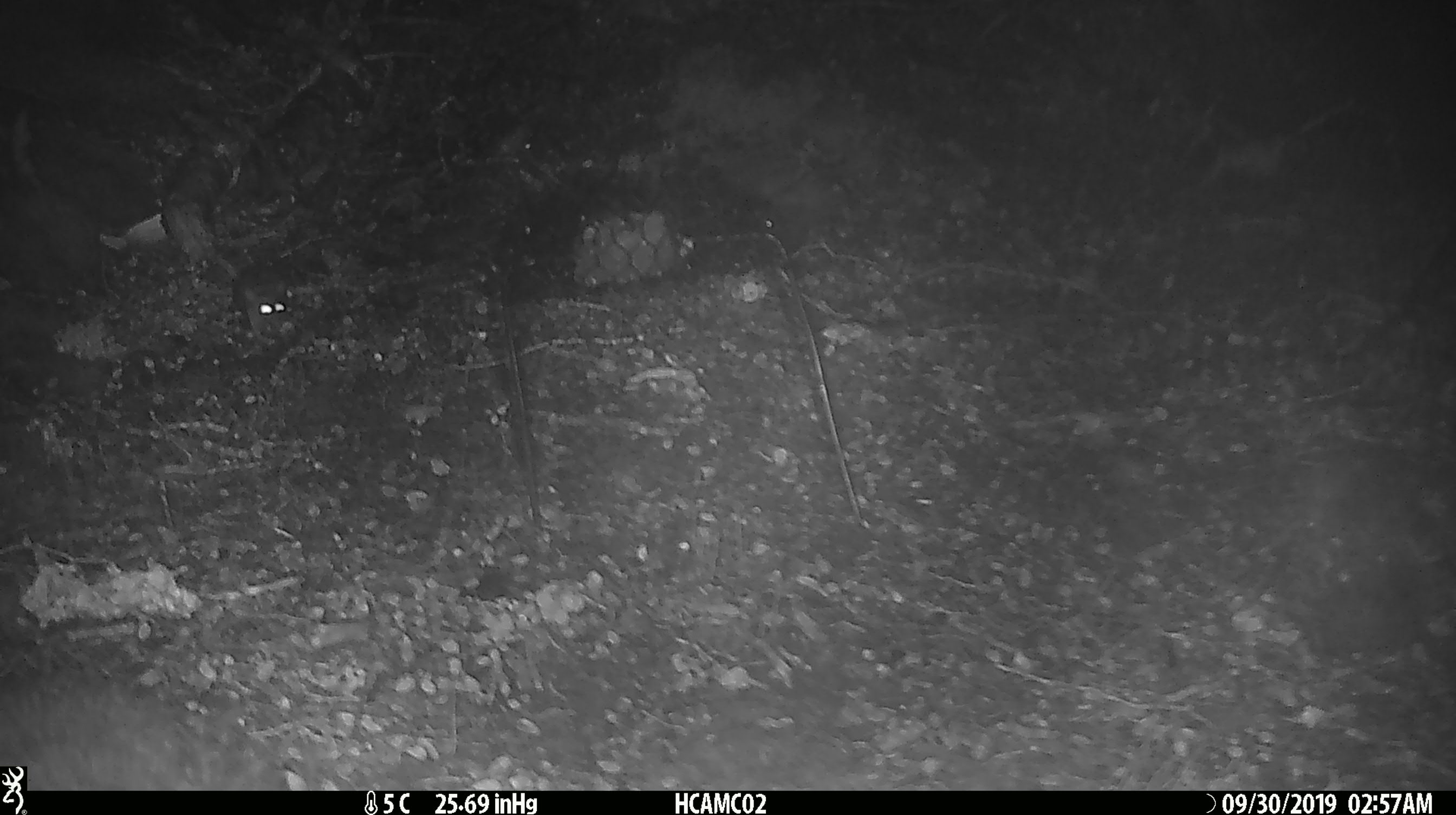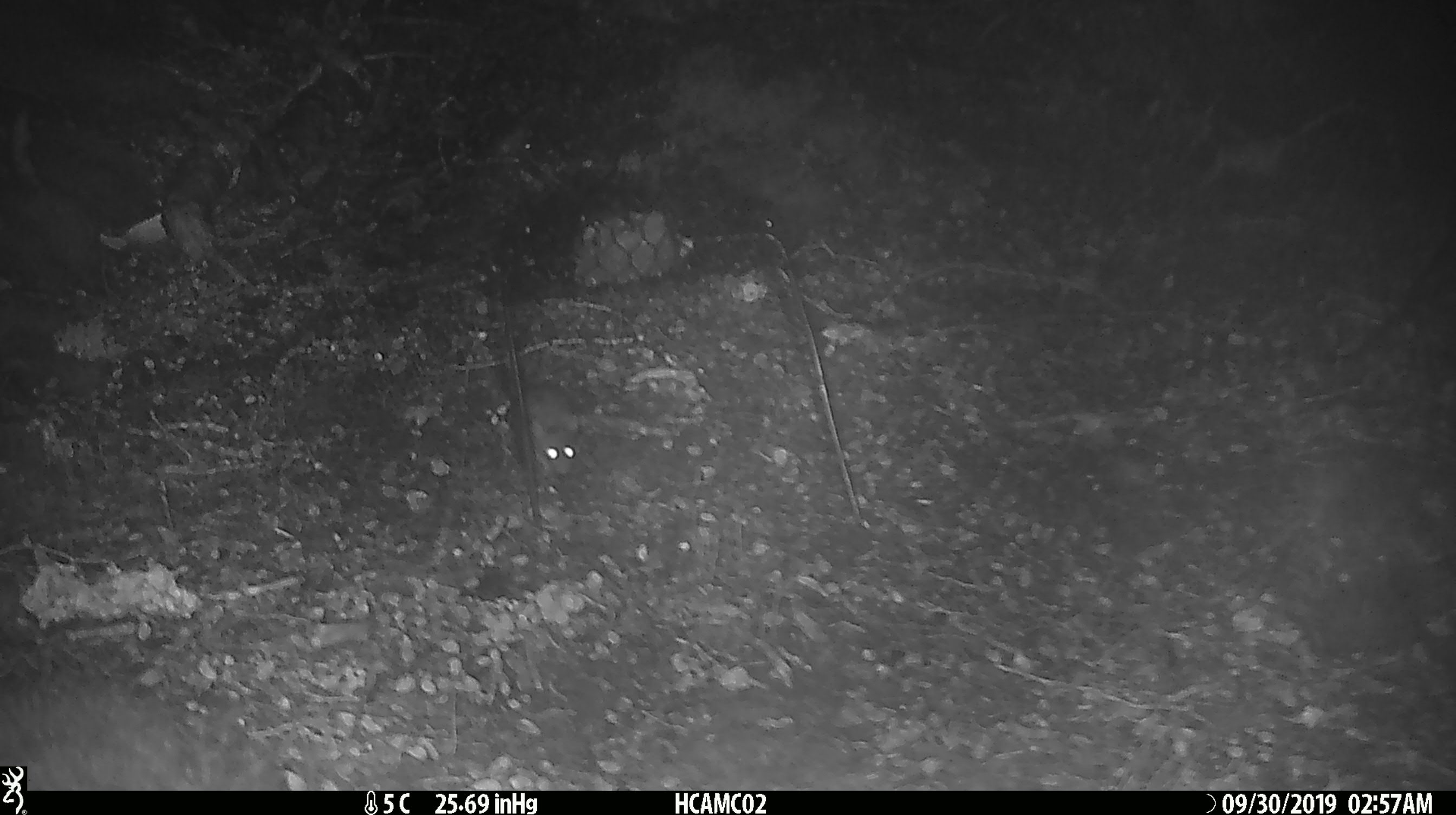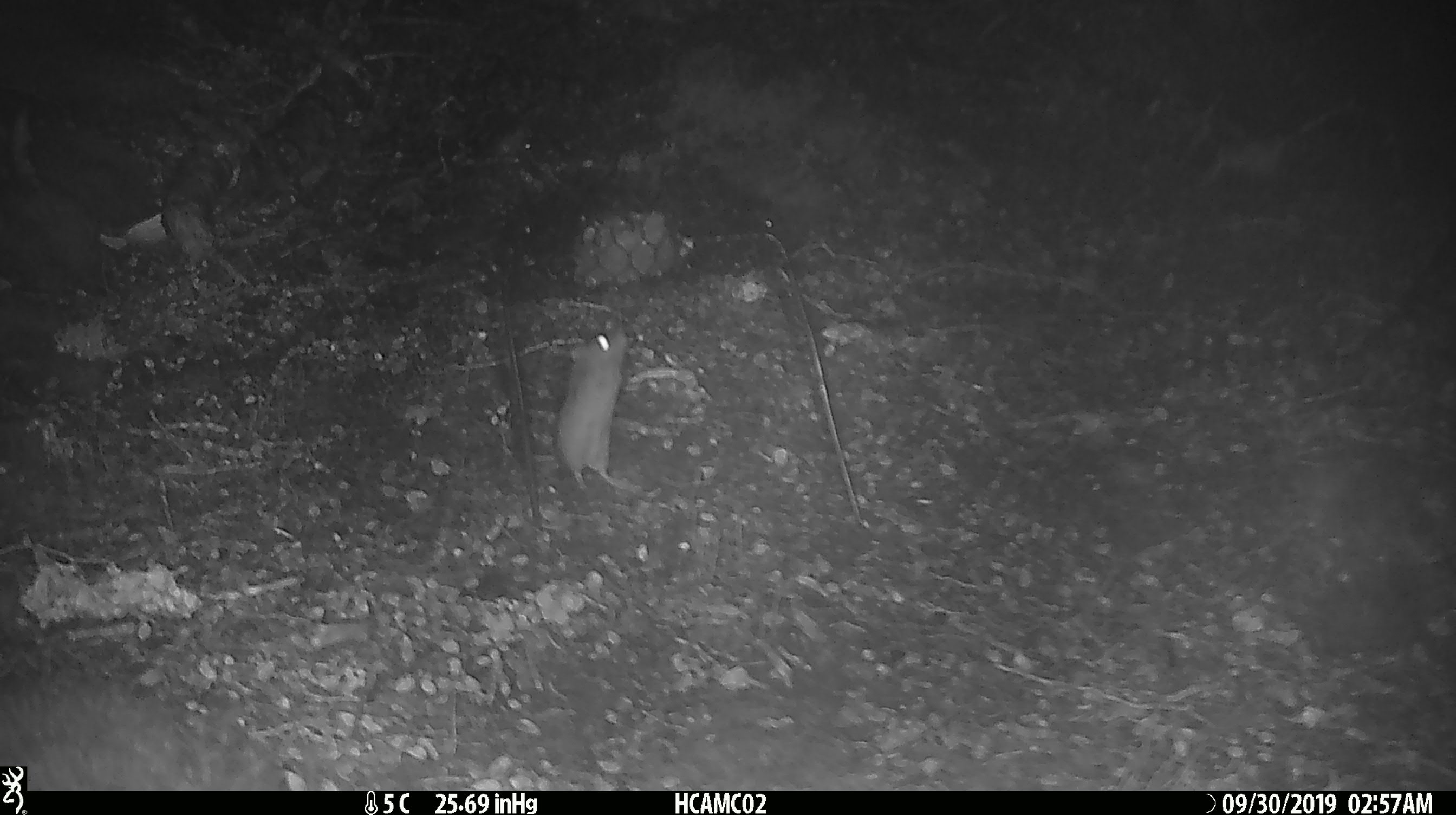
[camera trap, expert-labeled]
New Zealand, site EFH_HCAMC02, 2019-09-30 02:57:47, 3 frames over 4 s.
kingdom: Animalia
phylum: Chordata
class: Mammalia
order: Rodentia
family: Muridae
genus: Mus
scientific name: Mus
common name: mouse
Mouse (Mus).